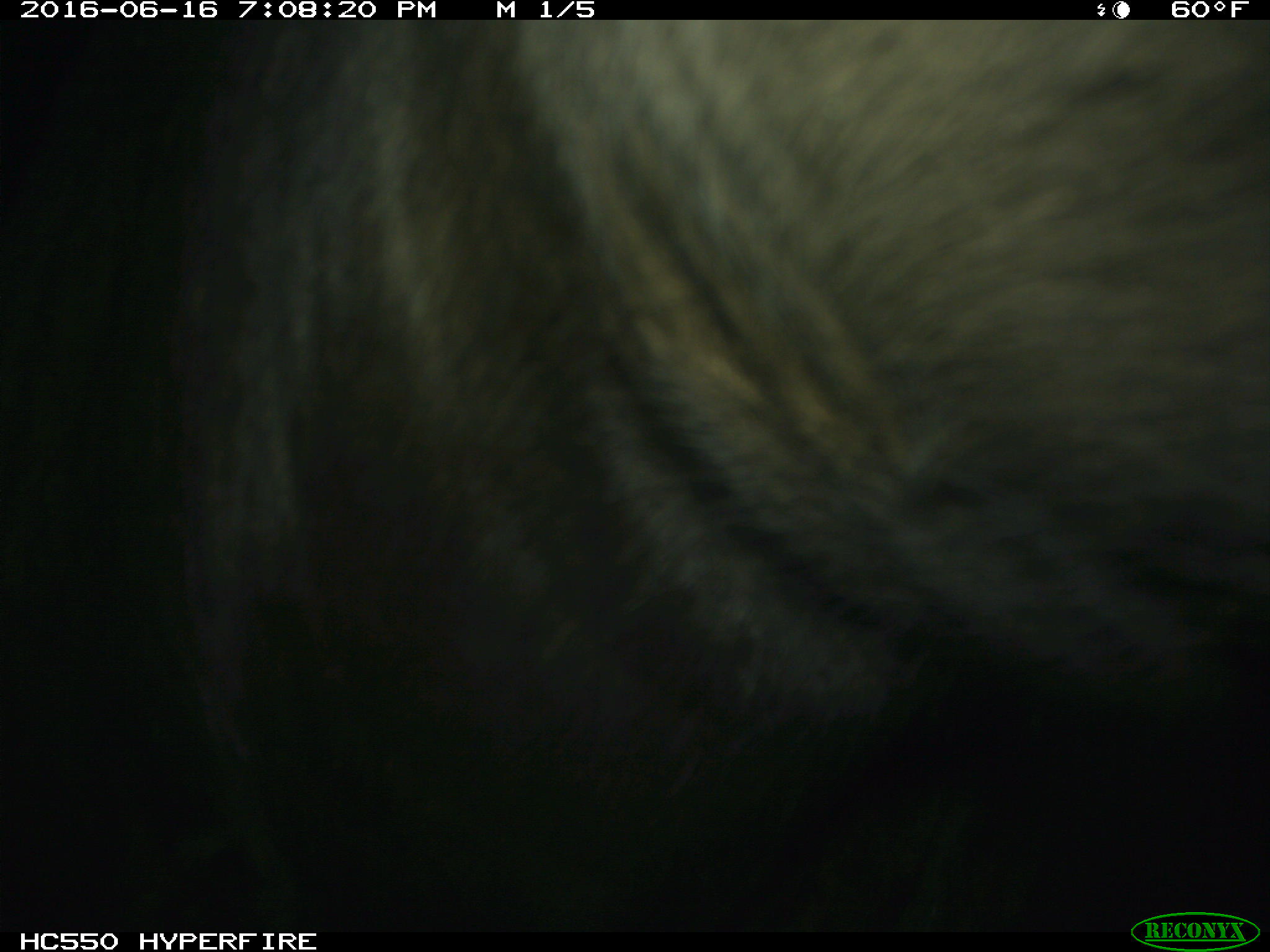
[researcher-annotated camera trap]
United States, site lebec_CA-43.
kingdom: Animalia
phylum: Chordata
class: Mammalia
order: Artiodactyla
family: Bovidae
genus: Bos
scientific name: Bos taurus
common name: domestic cow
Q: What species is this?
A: Bos taurus (domestic cow).